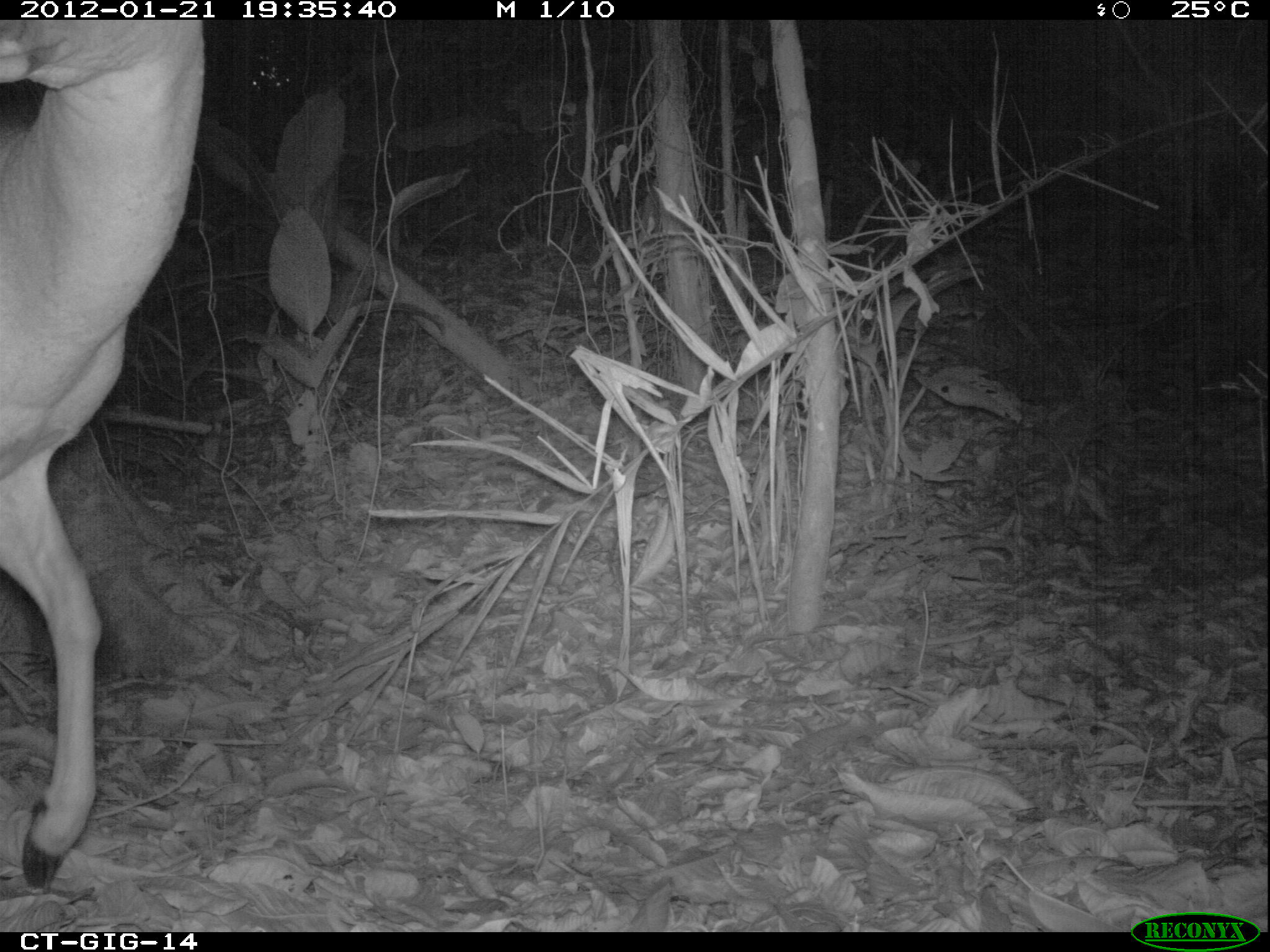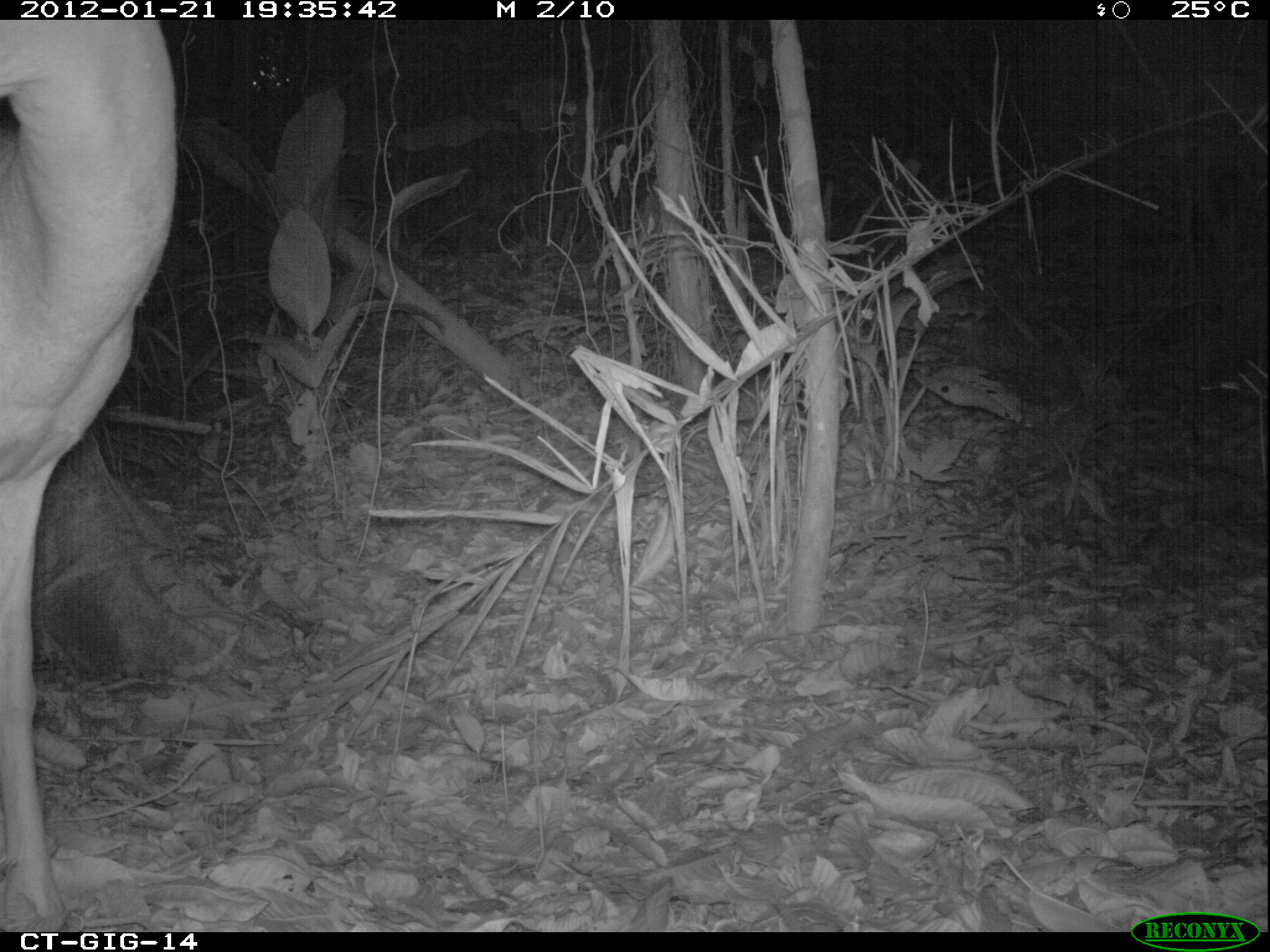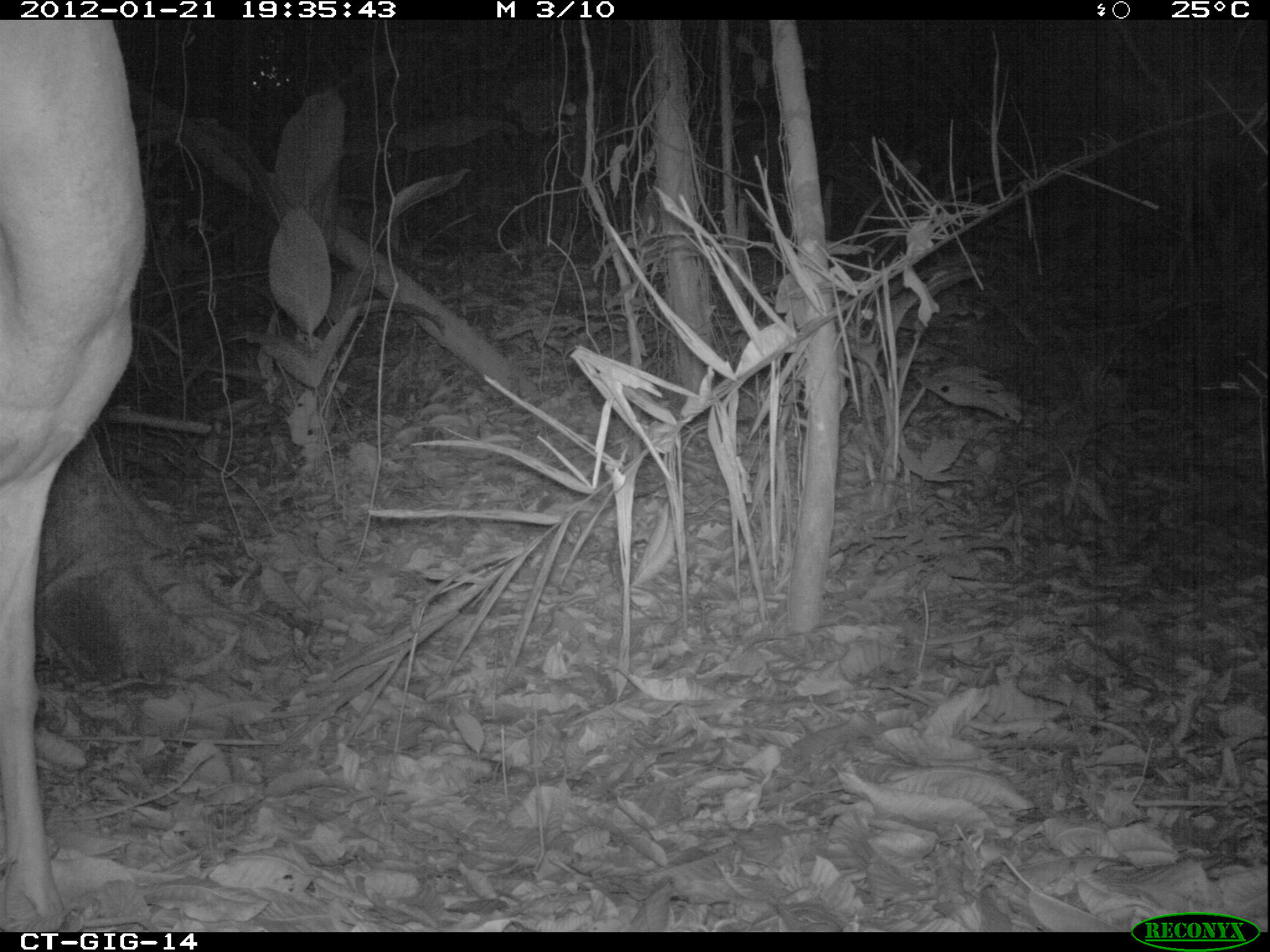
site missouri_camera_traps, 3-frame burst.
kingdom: Animalia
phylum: Chordata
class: Mammalia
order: Artiodactyla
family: Cervidae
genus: Odocoileus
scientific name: Odocoileus virginianus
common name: white-tailed deer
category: white tailed deer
White tailed deer (white-tailed deer) (Odocoileus virginianus). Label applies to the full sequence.